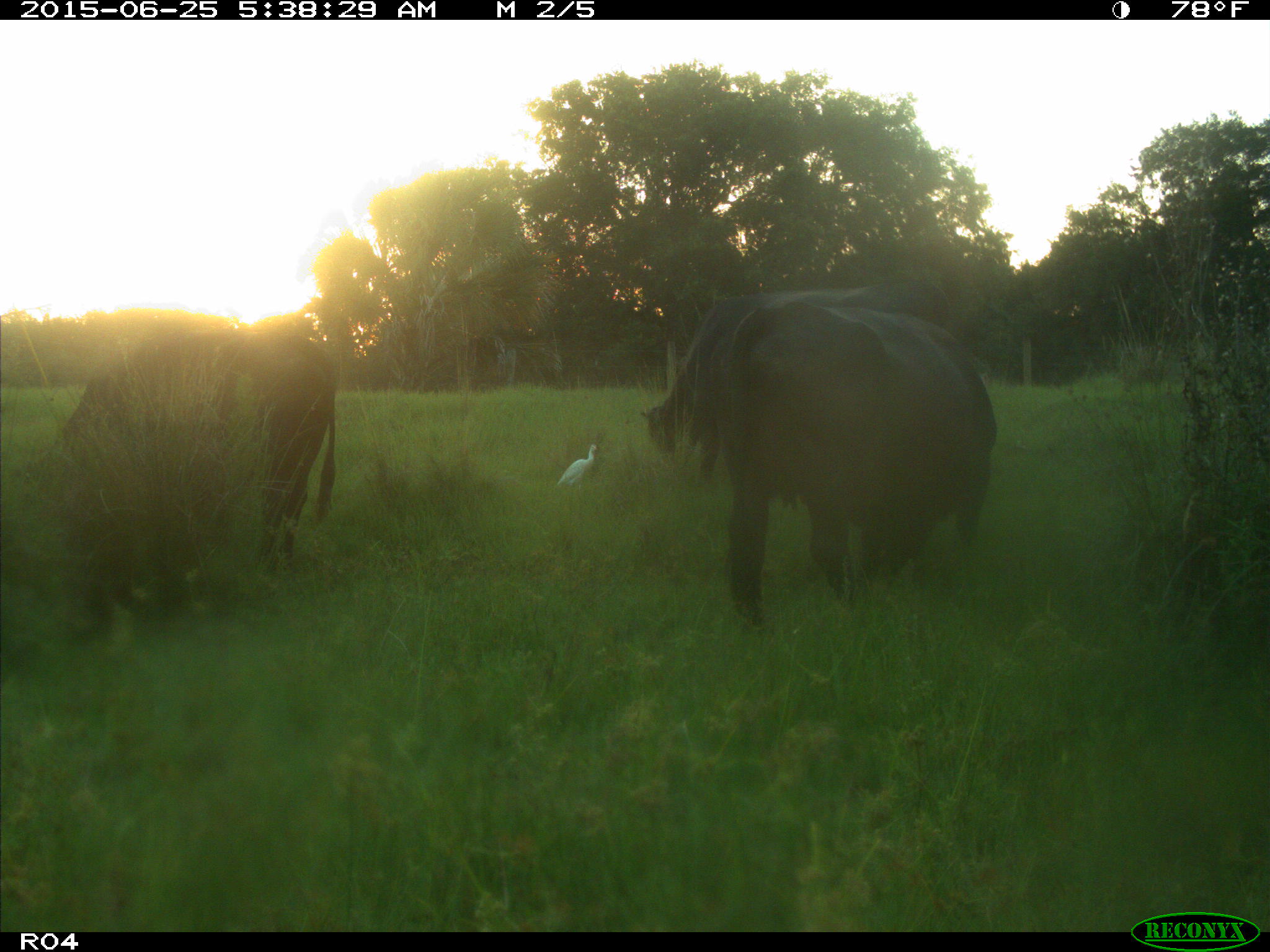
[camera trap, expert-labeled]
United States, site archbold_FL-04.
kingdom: Animalia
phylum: Chordata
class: Mammalia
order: Artiodactyla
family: Bovidae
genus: Bos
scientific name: Bos taurus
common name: domestic cow